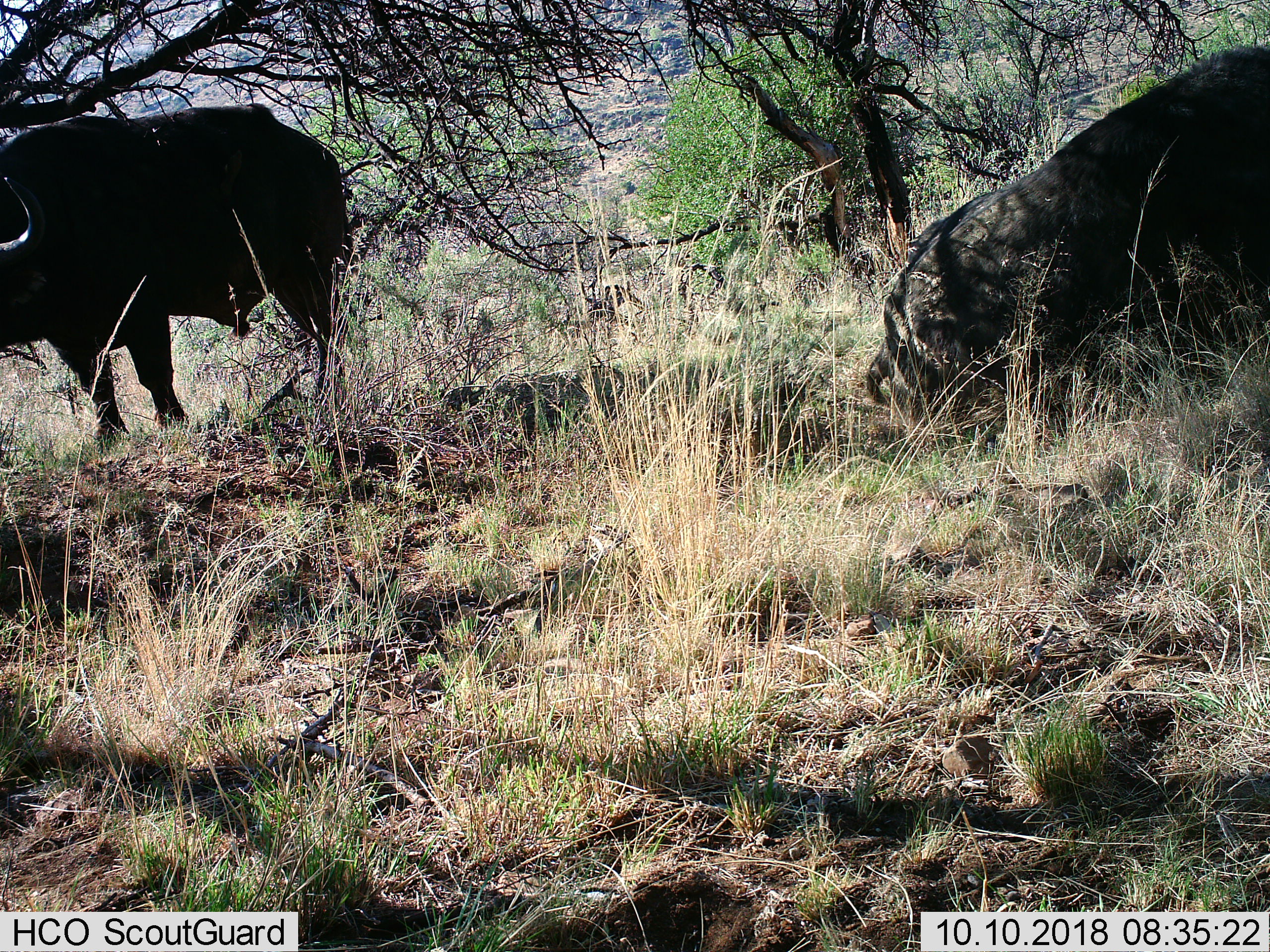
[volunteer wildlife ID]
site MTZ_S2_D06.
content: unidentified animal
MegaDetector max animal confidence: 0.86